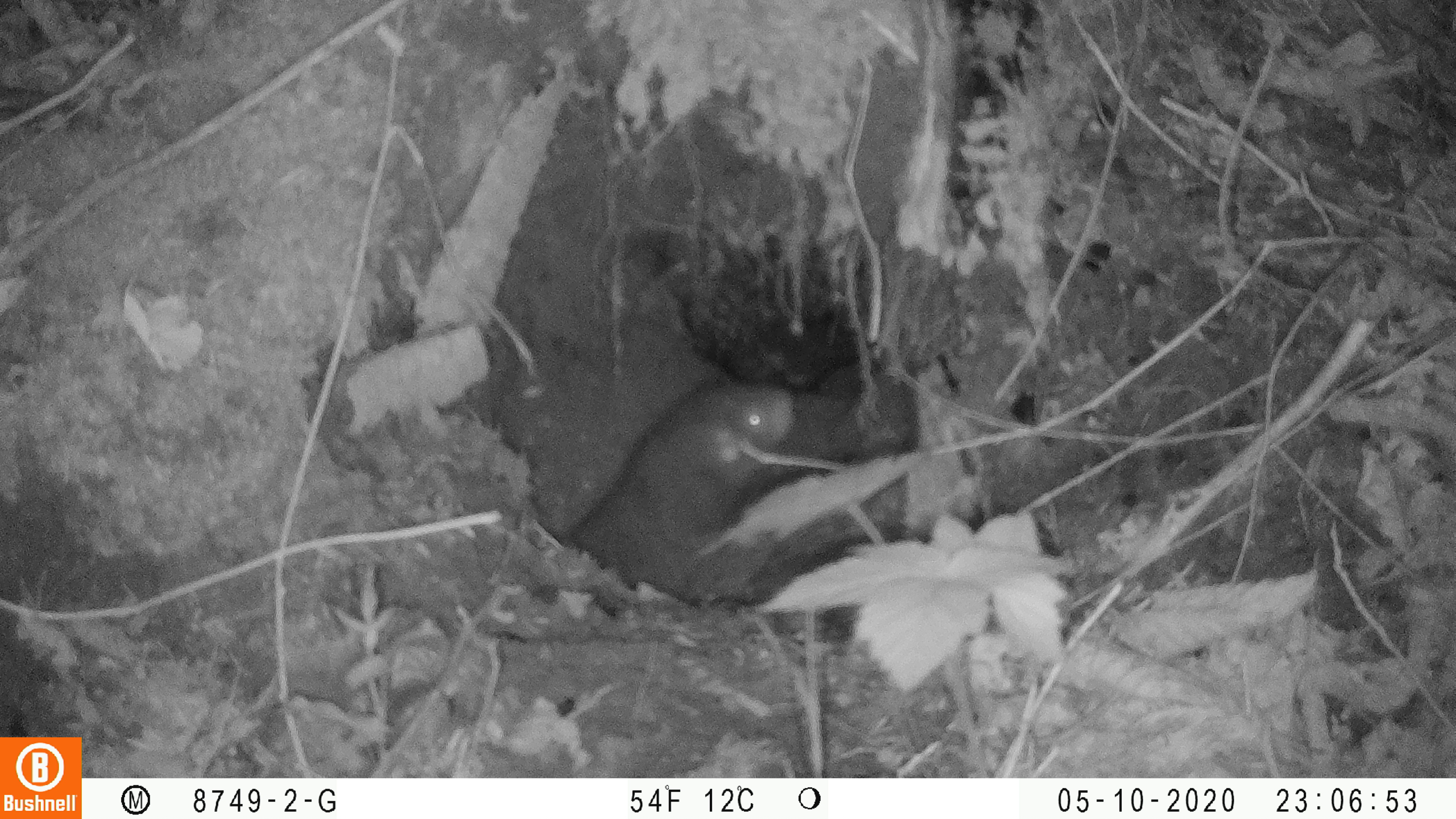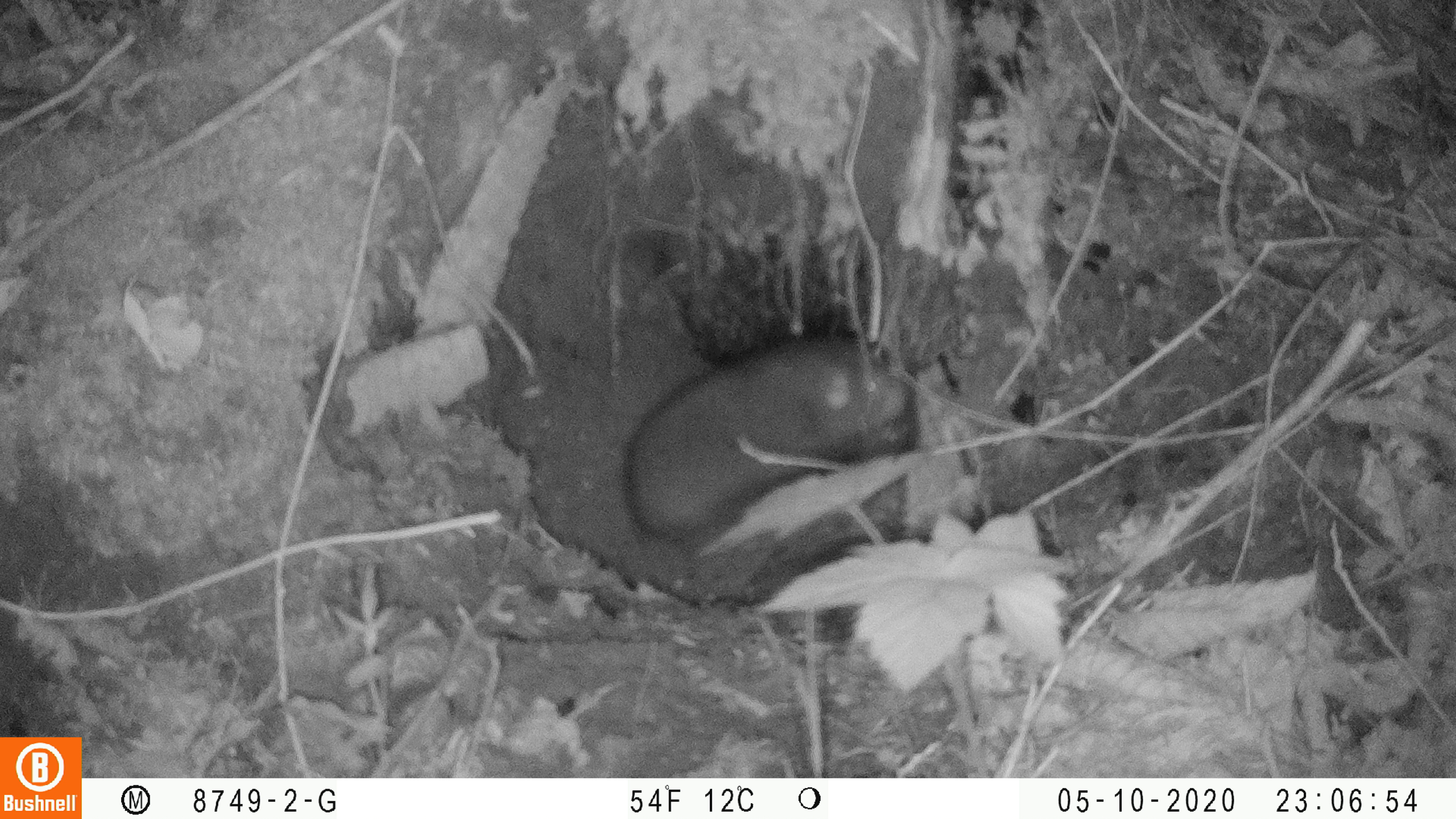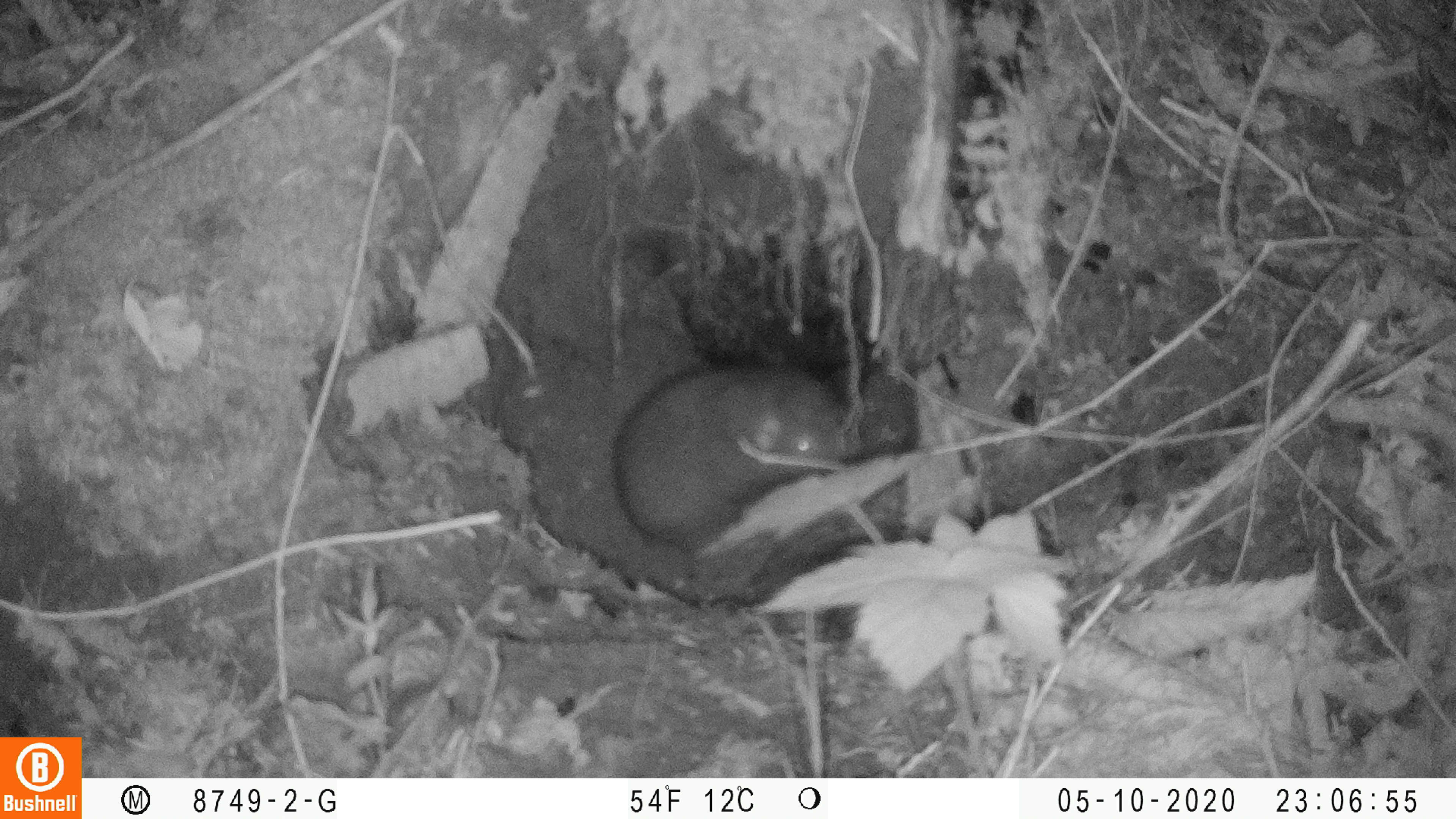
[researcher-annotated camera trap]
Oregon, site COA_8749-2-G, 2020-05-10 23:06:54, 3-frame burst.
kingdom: Animalia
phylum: Chordata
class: Mammalia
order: Rodentia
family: Aplodontiidae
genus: Aplodontia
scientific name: Aplodontia rufa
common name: mountain beaver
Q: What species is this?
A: Mountain beaver (Aplodontia rufa).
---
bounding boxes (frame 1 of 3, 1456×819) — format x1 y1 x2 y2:
mountain beaver: 558 368 806 596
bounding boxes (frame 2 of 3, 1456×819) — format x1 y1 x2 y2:
mountain beaver: 613 321 914 541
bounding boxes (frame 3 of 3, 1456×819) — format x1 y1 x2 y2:
mountain beaver: 601 351 850 554